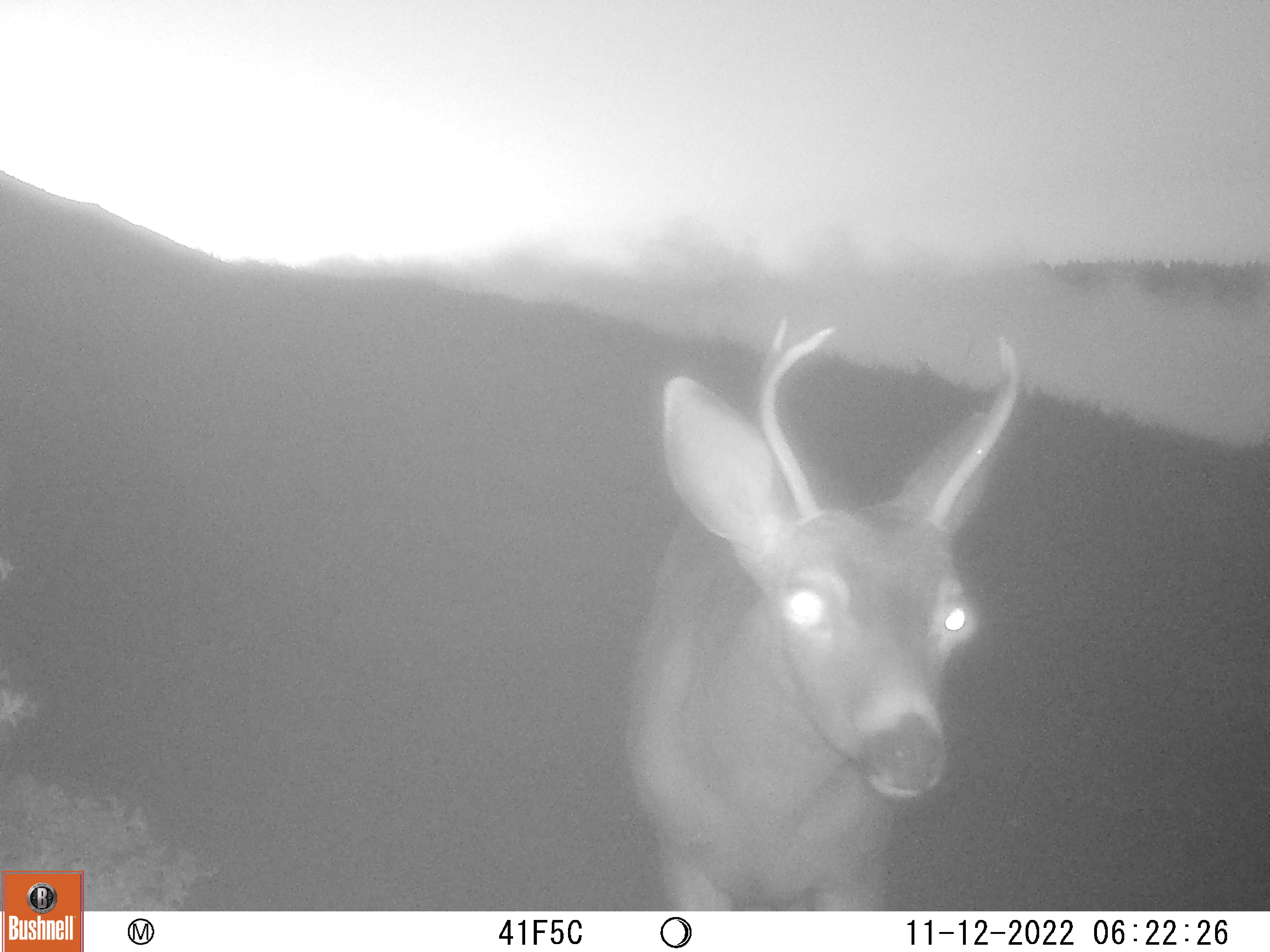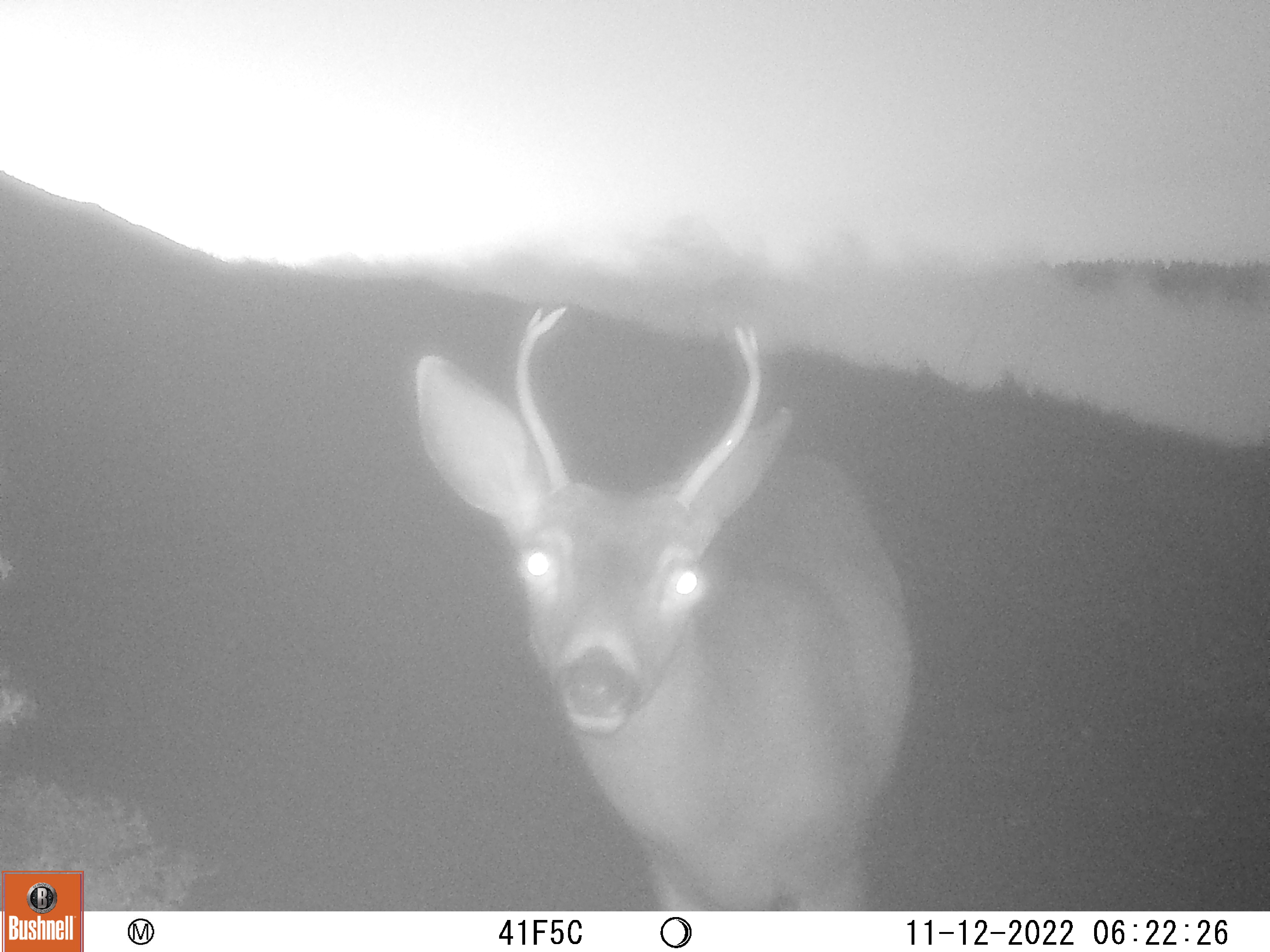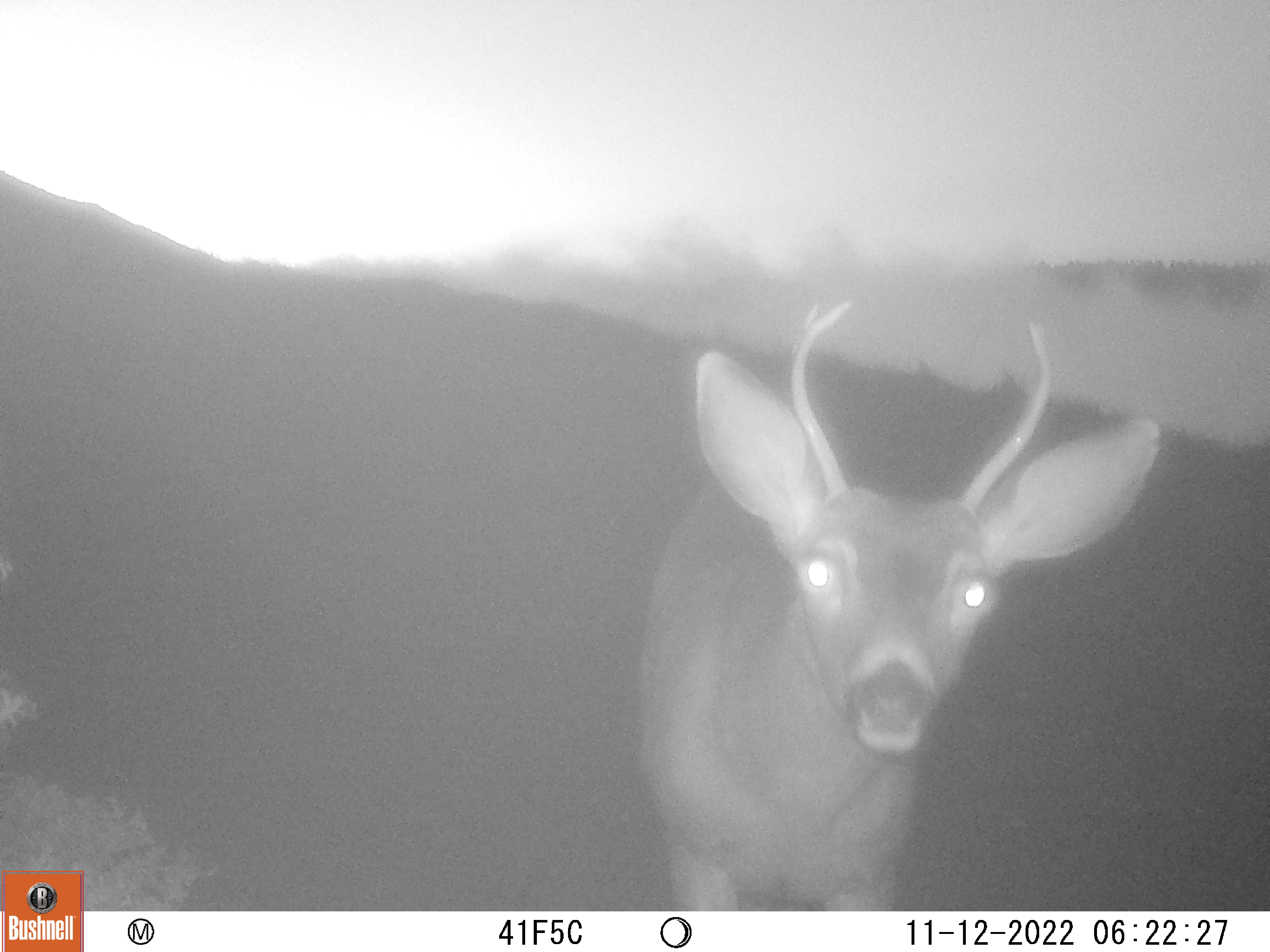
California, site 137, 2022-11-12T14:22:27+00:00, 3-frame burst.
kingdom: Animalia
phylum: Chordata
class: Mammalia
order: Artiodactyla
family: Cervidae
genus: Odocoileus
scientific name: Odocoileus hemionus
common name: mule deer